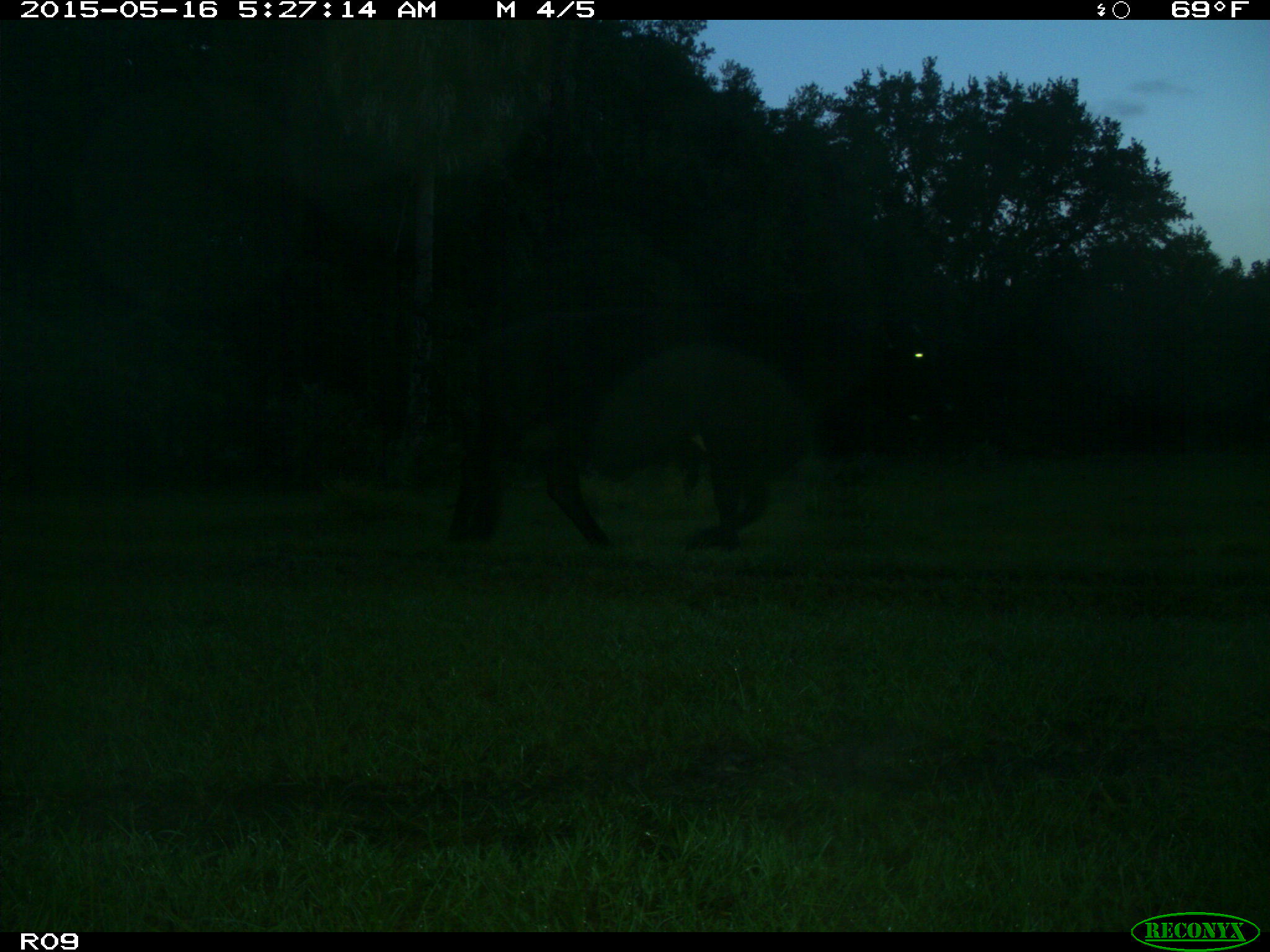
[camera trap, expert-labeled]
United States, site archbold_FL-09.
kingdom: Animalia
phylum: Chordata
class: Mammalia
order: Artiodactyla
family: Bovidae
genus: Bos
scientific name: Bos taurus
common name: domestic cow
Bos taurus (domestic cow).